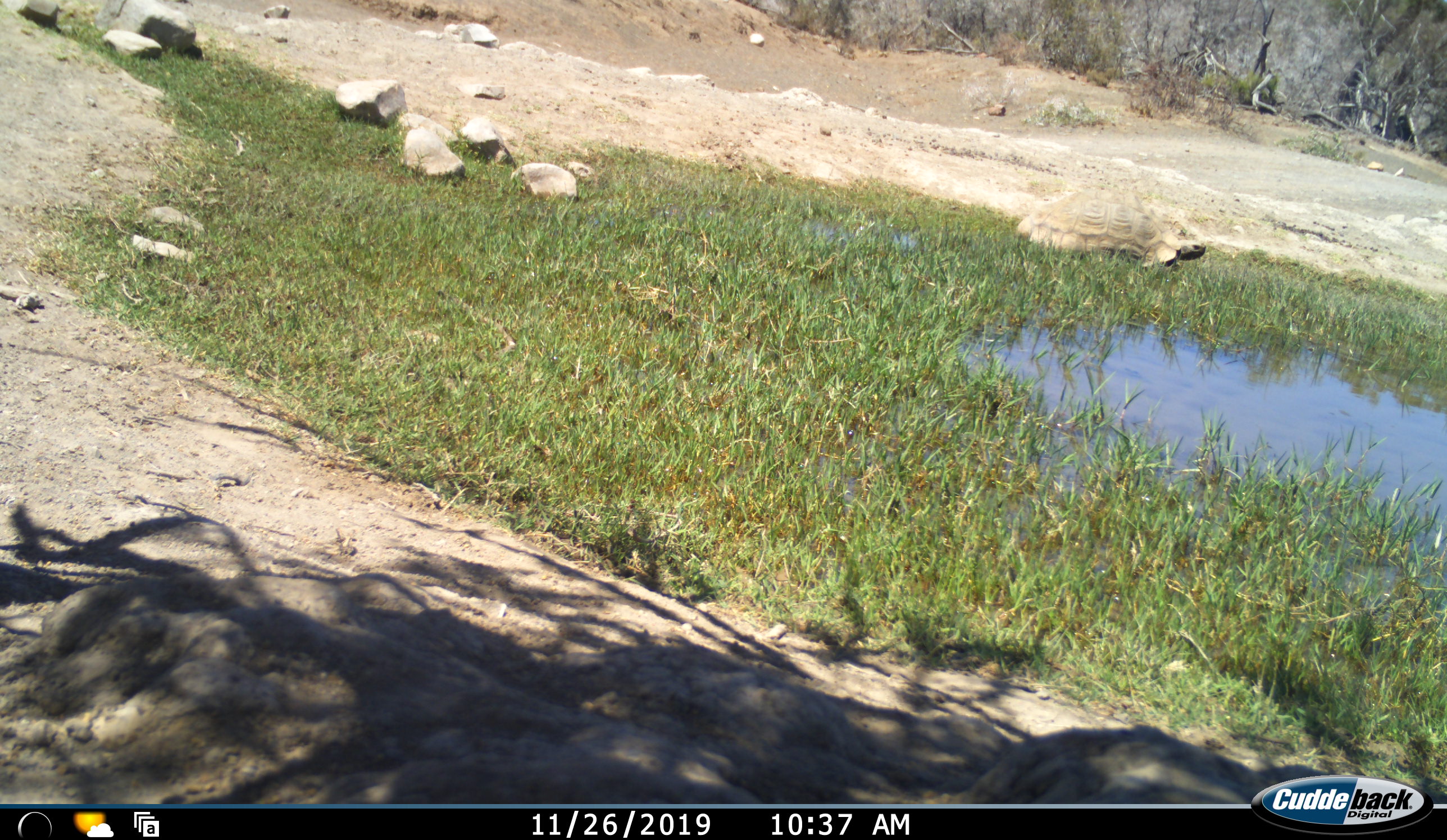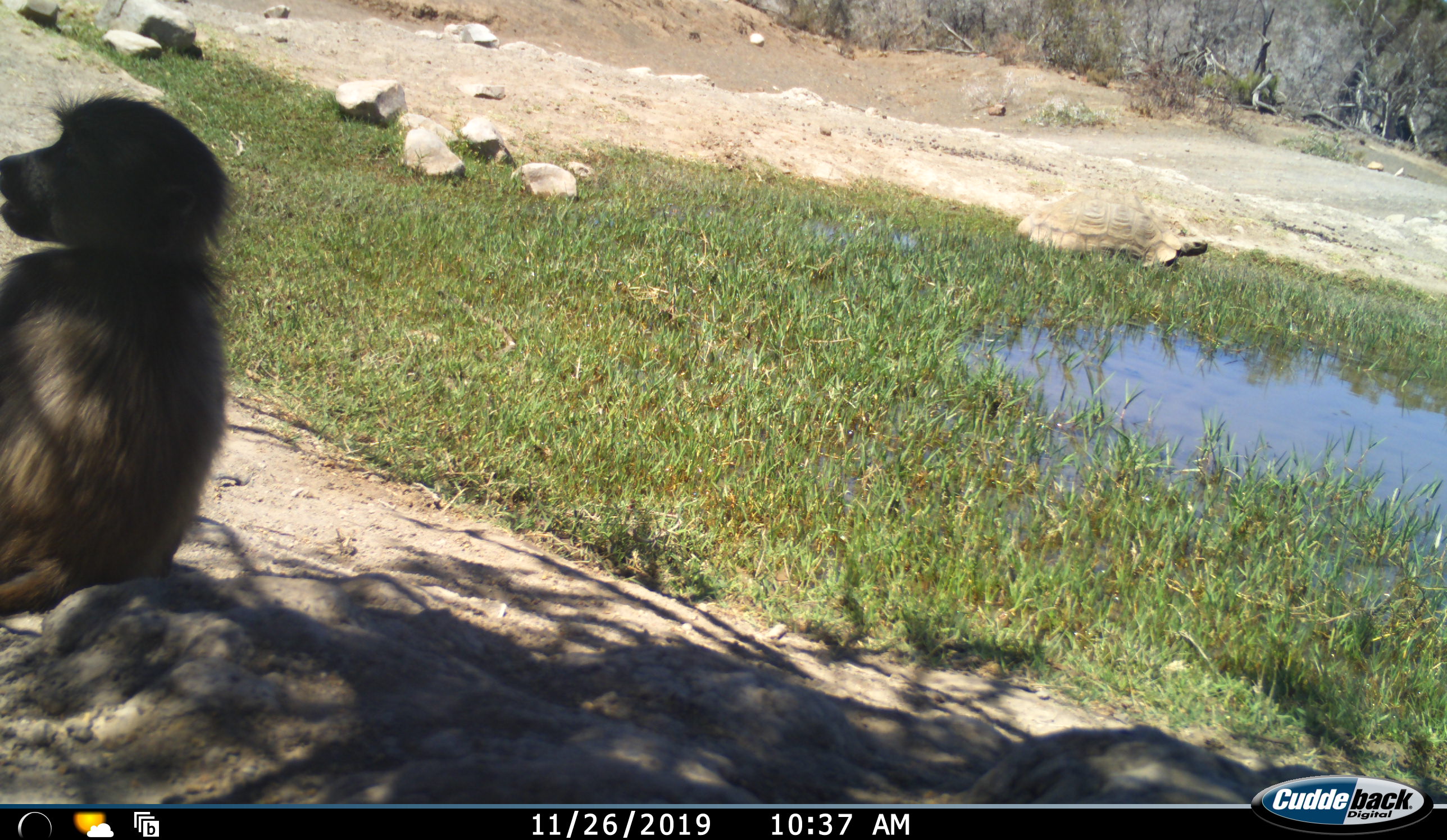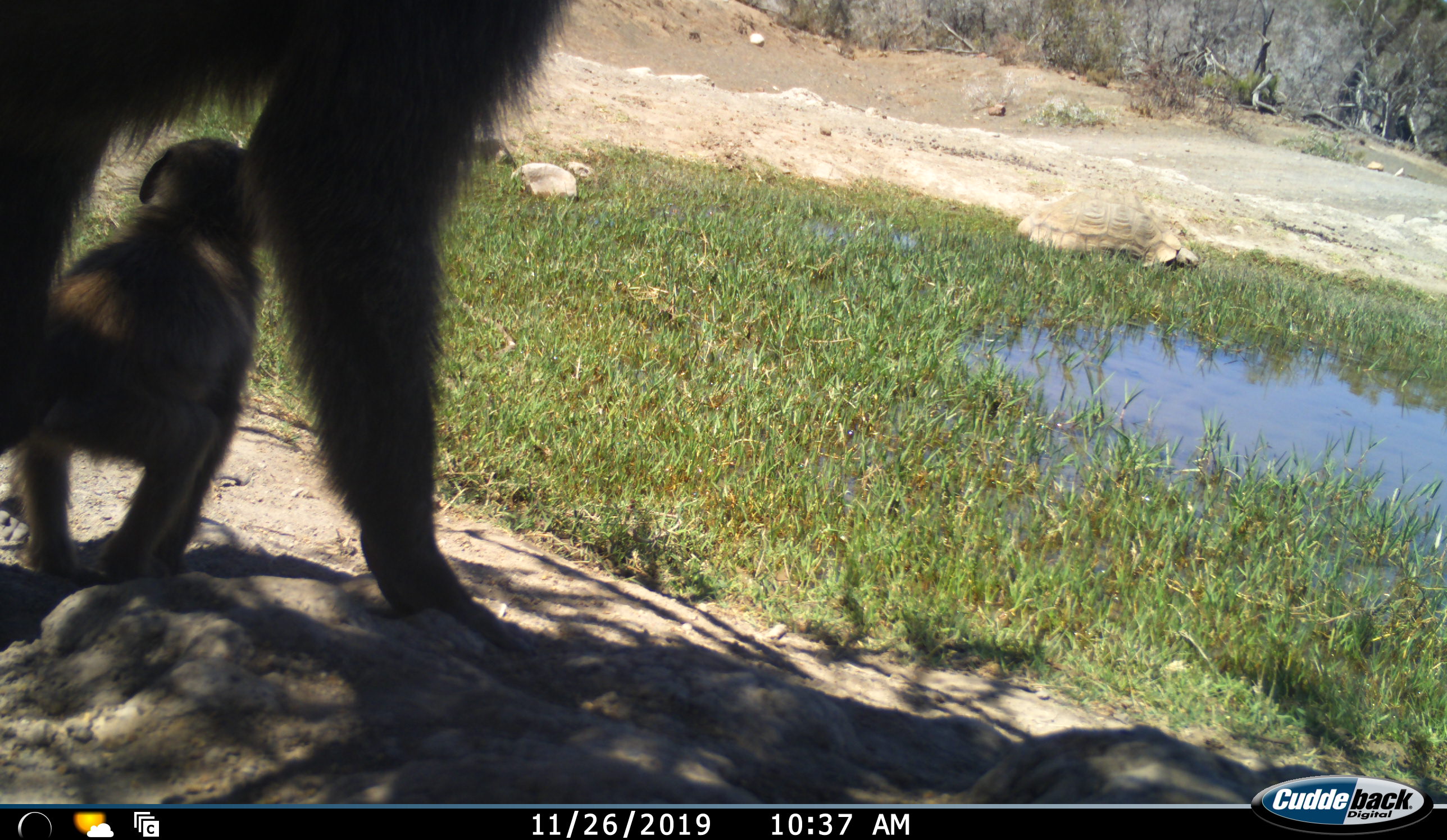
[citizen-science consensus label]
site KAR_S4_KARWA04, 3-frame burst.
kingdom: Animalia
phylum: Chordata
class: Mammalia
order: Primates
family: Cercopithecidae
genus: Papio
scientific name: Papio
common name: baboon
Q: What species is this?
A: Baboon (Papio).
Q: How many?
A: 2.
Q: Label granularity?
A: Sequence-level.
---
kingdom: Animalia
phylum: Chordata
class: Reptilia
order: Testudines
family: Testudinidae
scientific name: Testudinidae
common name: tortoise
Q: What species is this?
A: Tortoise (Testudinidae).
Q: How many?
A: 1.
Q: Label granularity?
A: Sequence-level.